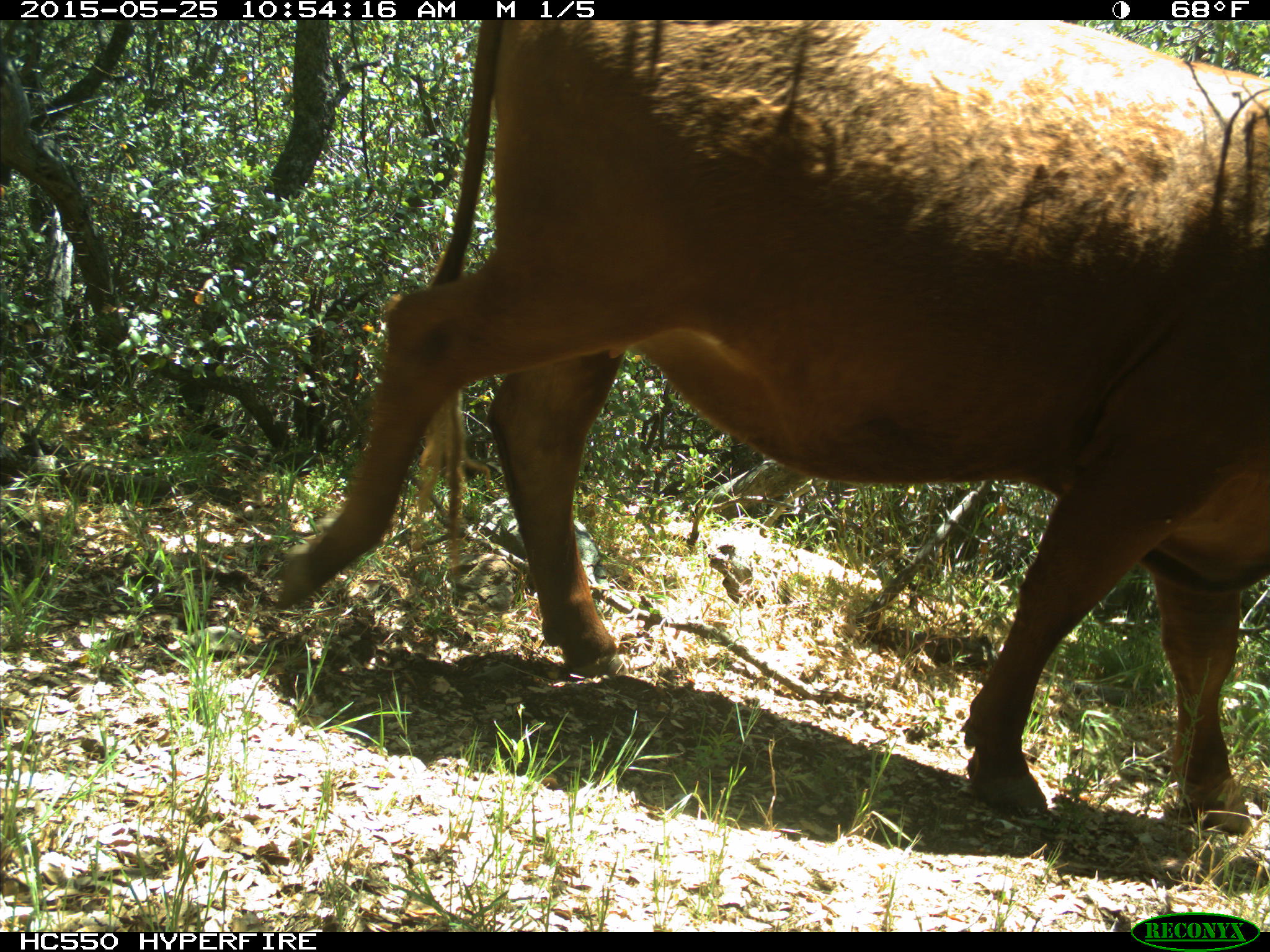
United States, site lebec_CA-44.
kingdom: Animalia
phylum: Chordata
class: Mammalia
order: Artiodactyla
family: Bovidae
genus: Bos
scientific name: Bos taurus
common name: domestic cow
Bos taurus (domestic cow).